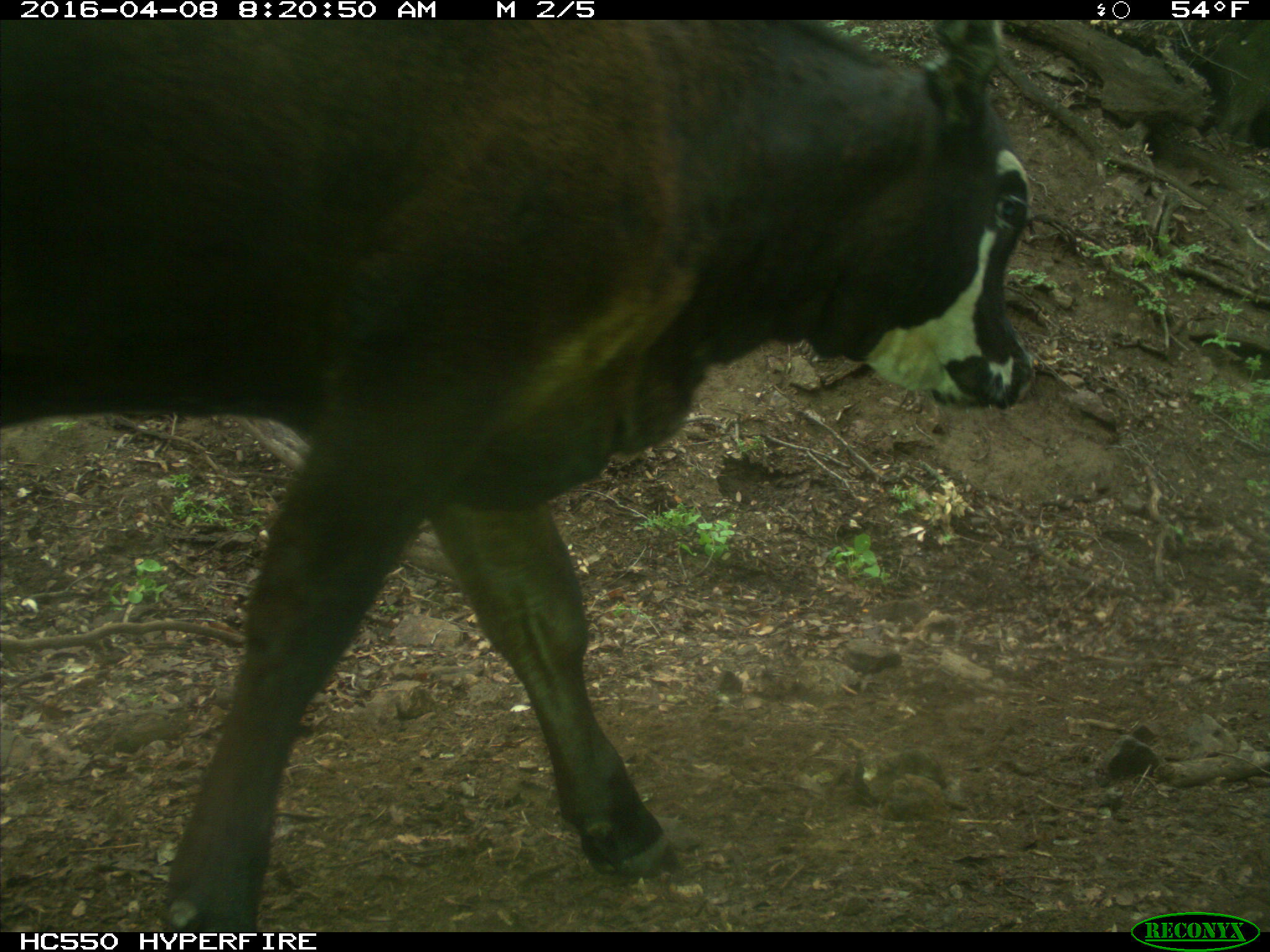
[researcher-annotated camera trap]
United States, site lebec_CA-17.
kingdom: Animalia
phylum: Chordata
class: Mammalia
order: Artiodactyla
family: Bovidae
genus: Bos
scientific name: Bos taurus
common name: domestic cow